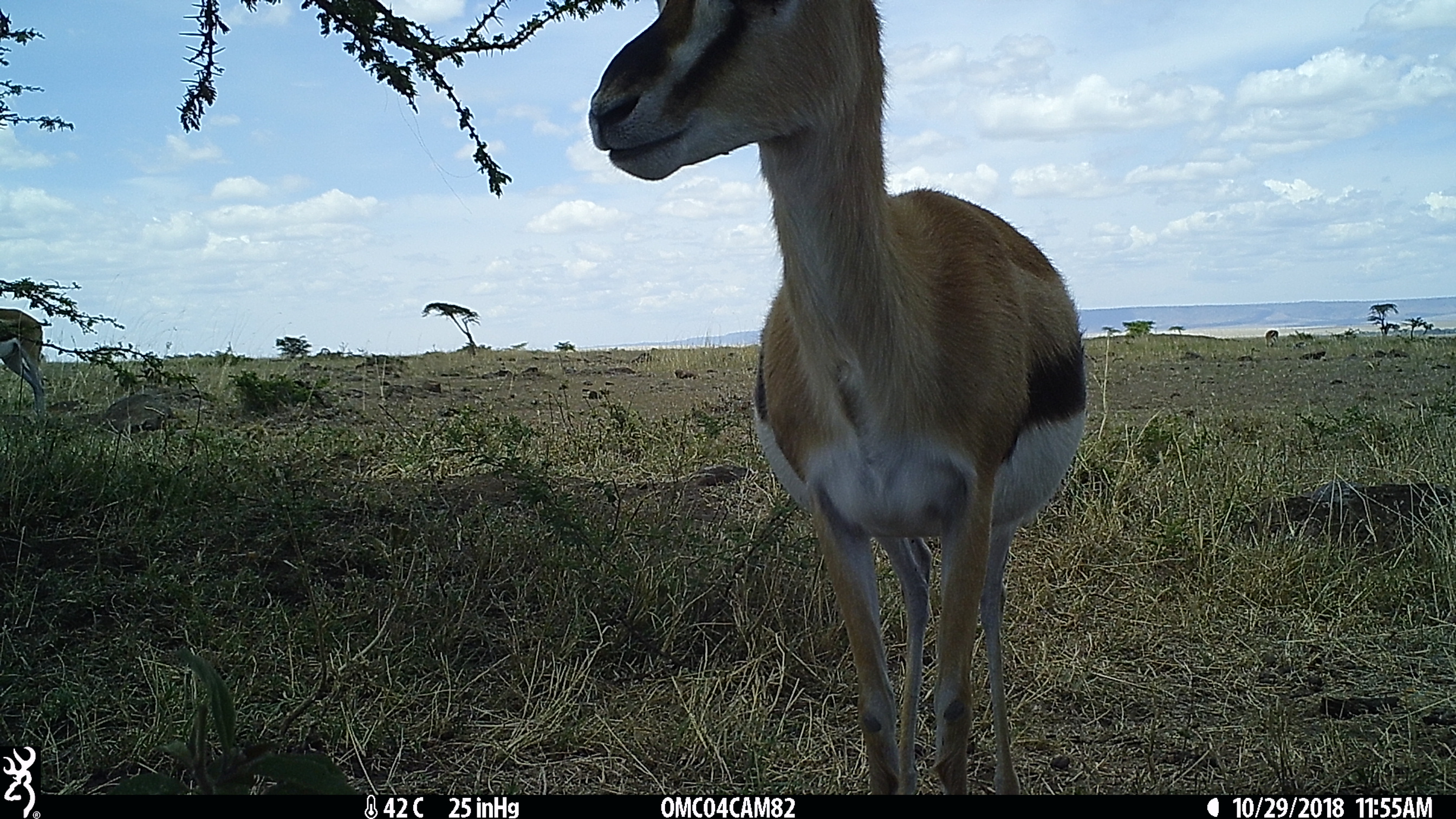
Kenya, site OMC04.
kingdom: Animalia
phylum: Chordata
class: Mammalia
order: Artiodactyla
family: Bovidae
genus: Eudorcas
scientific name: Eudorcas thomsonii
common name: thomon's gazelle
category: gazelle thomsons